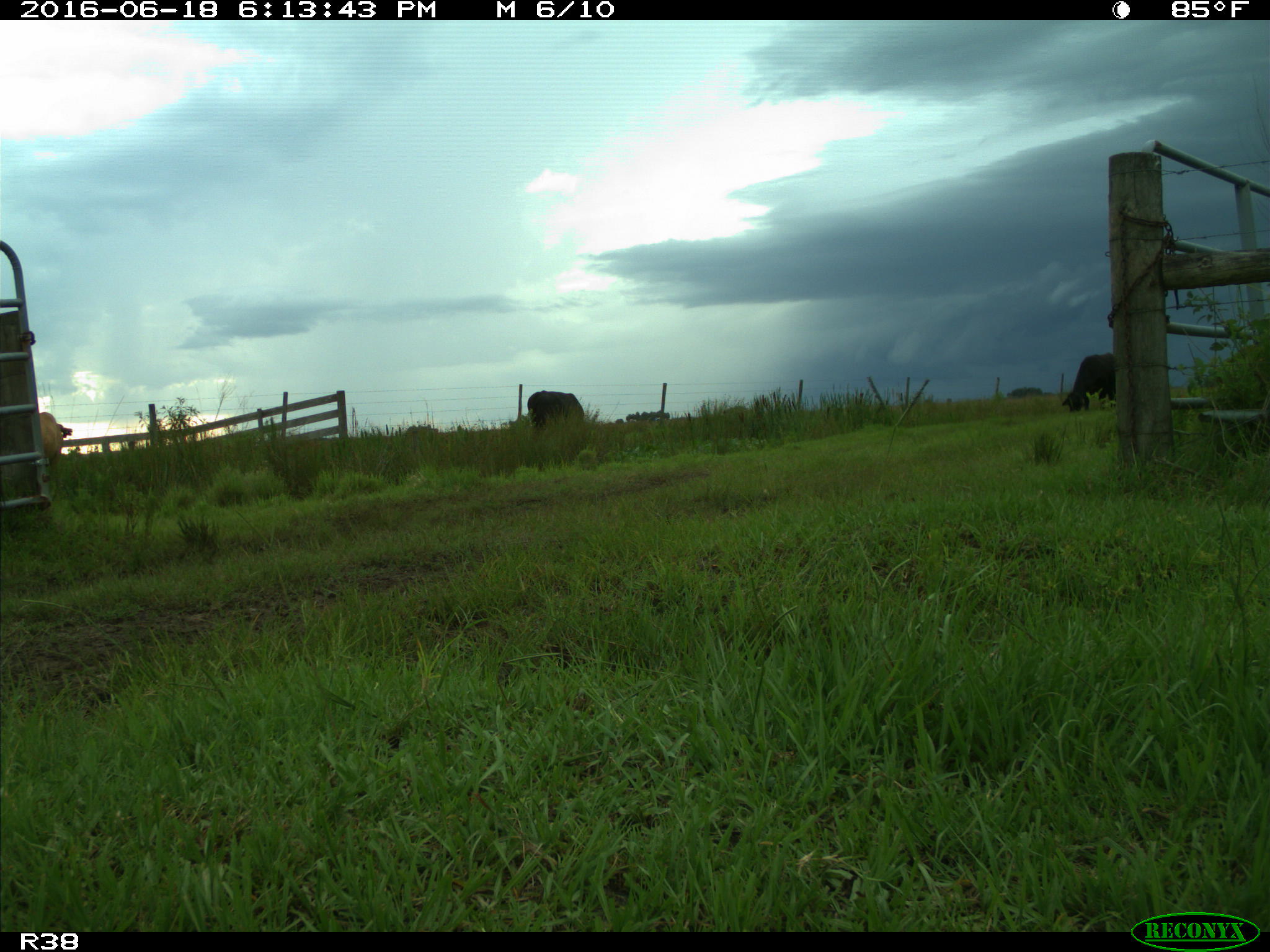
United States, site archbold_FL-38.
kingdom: Animalia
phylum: Chordata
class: Mammalia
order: Artiodactyla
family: Bovidae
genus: Bos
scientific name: Bos taurus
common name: domestic cow